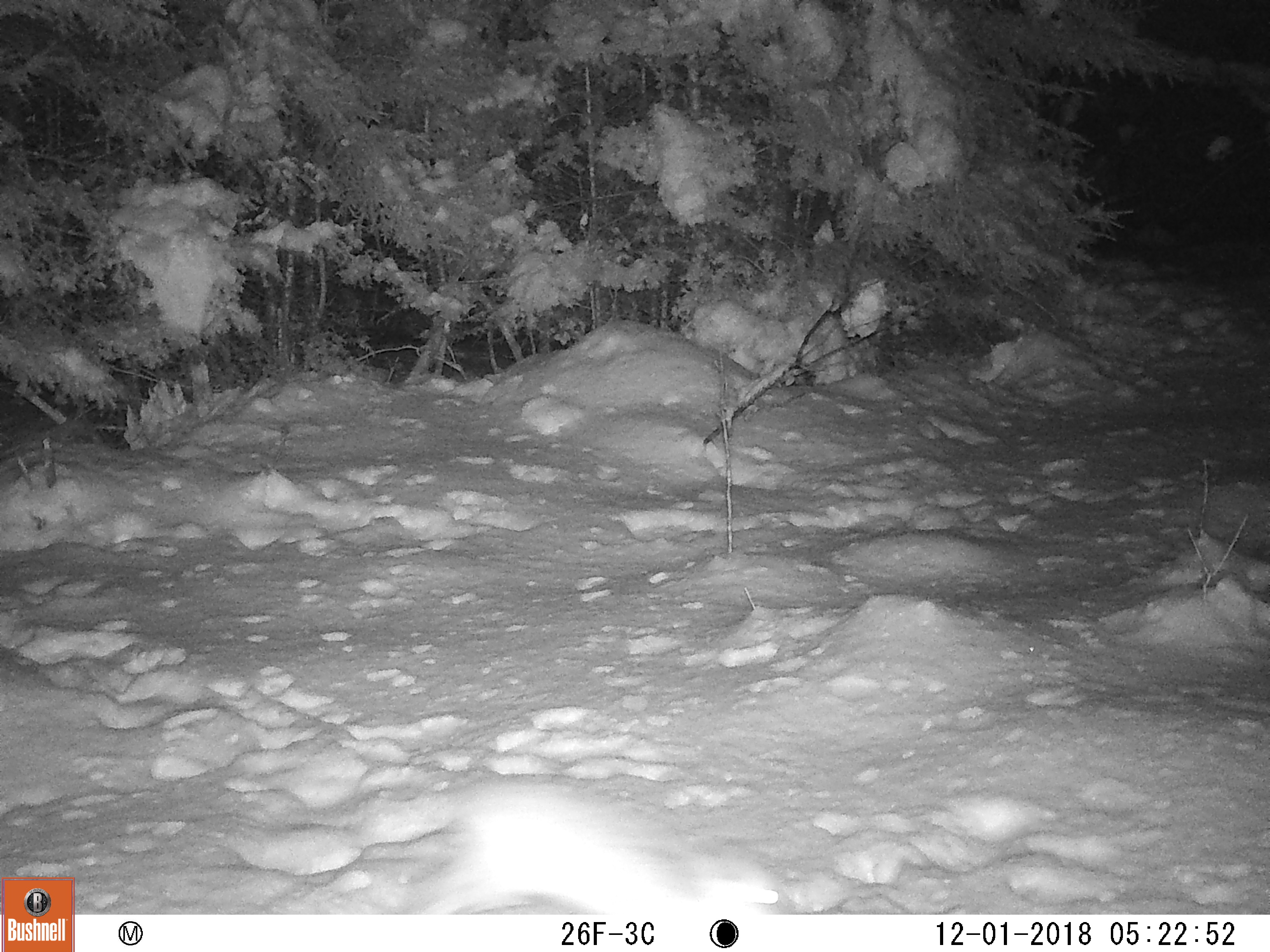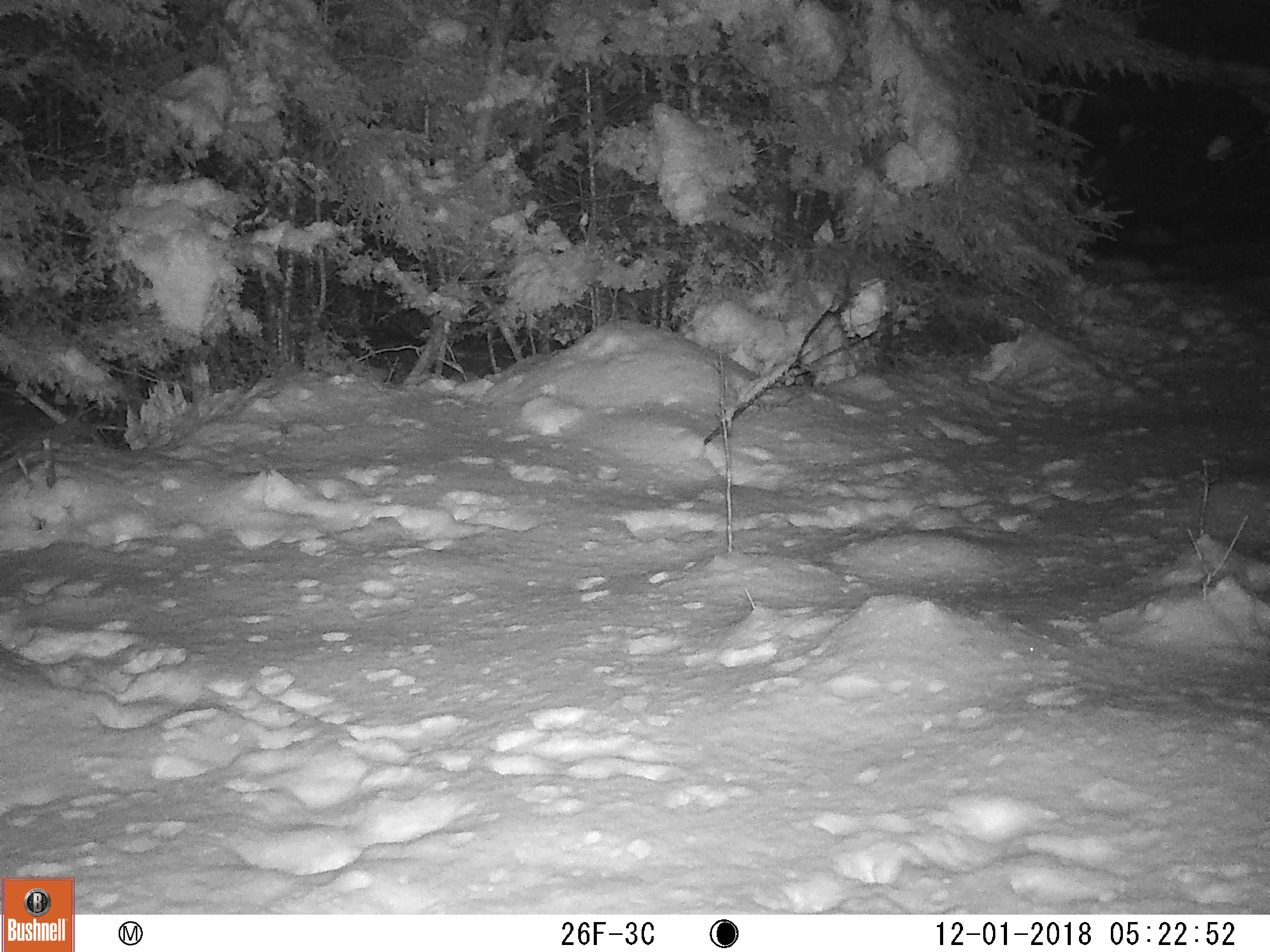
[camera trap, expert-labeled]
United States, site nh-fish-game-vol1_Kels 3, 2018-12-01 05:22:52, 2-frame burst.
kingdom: Animalia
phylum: Chordata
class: Mammalia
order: Lagomorpha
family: Leporidae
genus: Lepus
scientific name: Lepus americanus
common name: snowshoe hare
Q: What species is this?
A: Snowshoe hare (Lepus americanus).